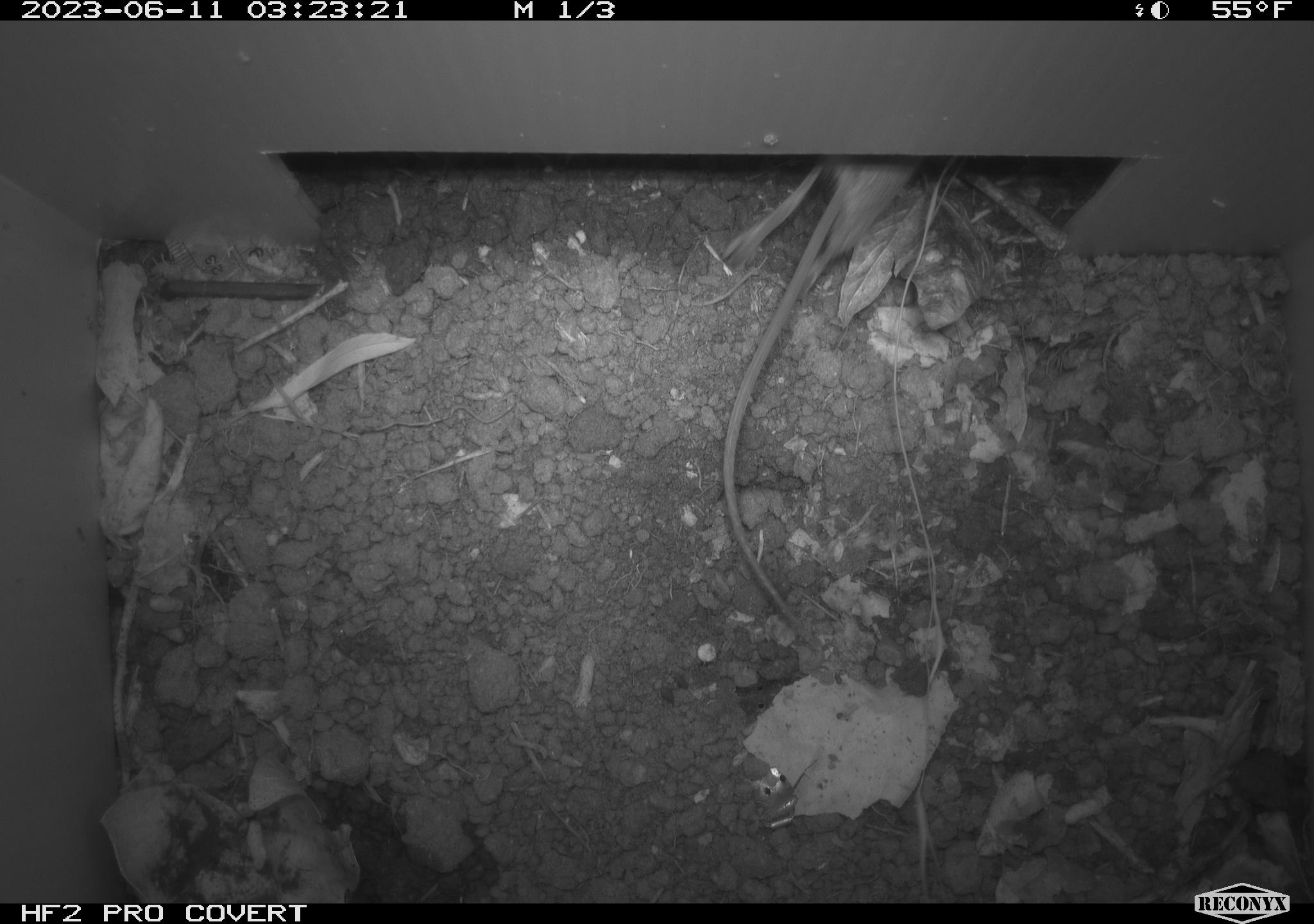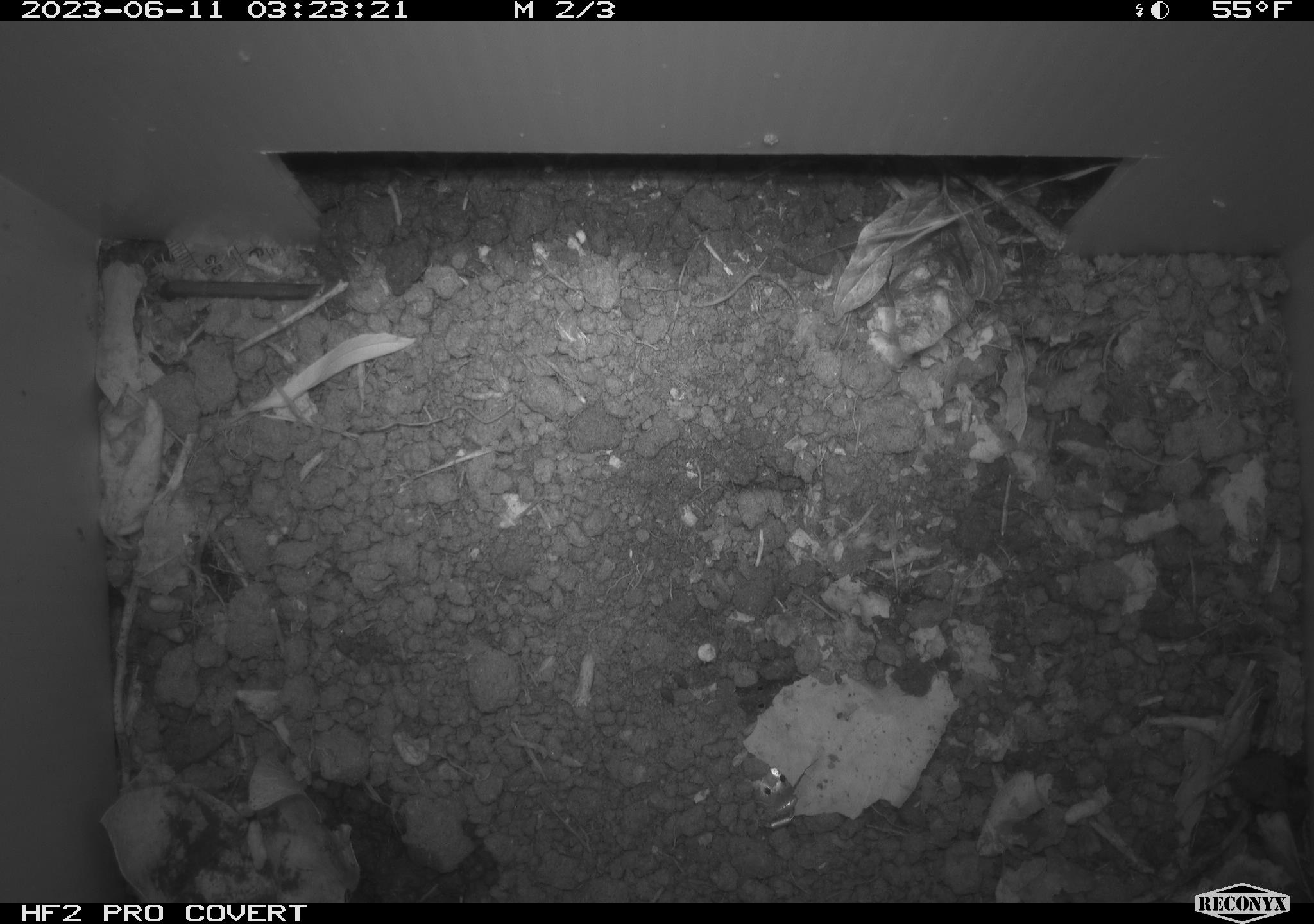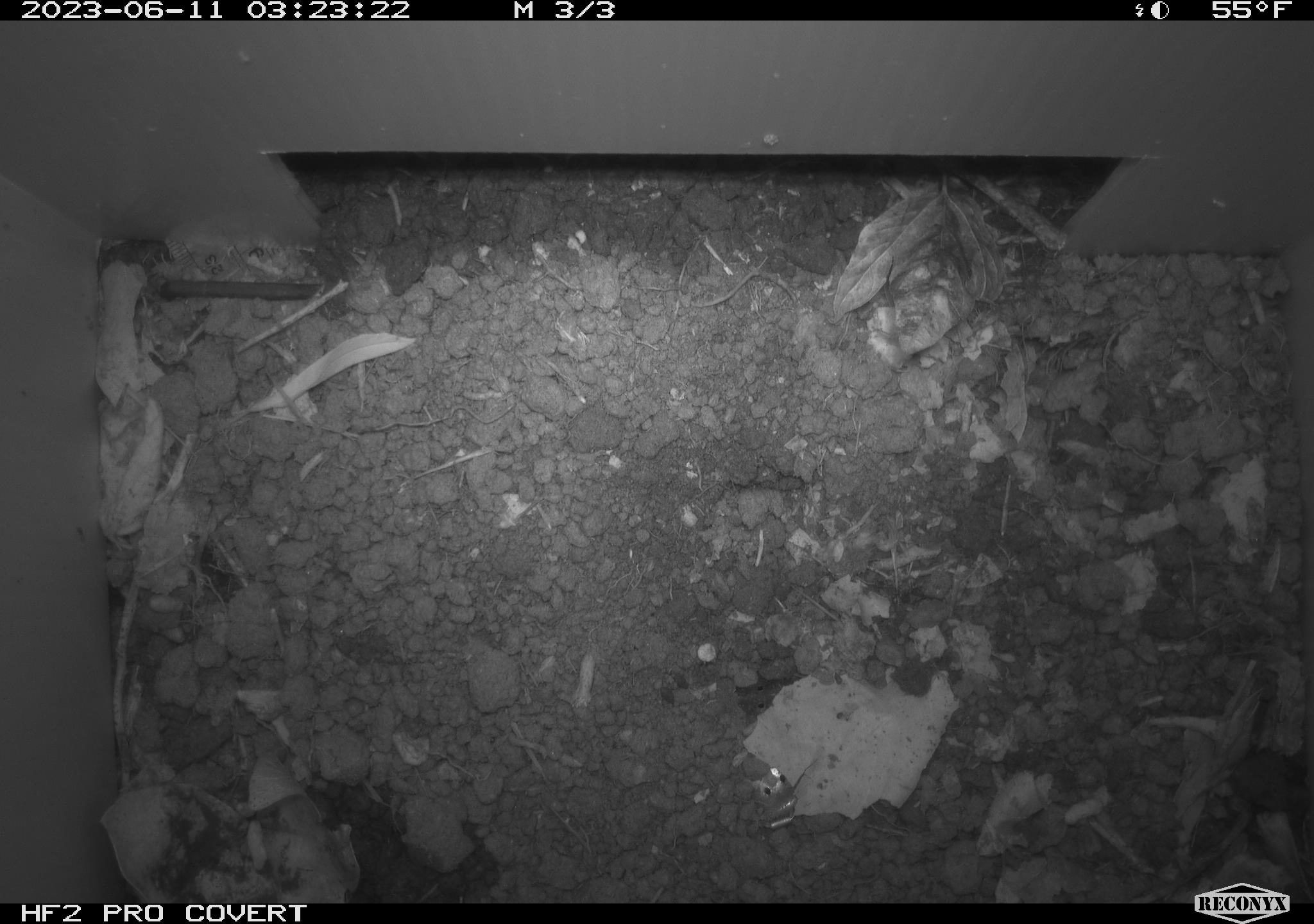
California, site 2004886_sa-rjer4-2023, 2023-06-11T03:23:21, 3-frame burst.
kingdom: Animalia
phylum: Chordata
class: Mammalia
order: Rodentia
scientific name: Rodentia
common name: mouse species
Mouse species (Rodentia).